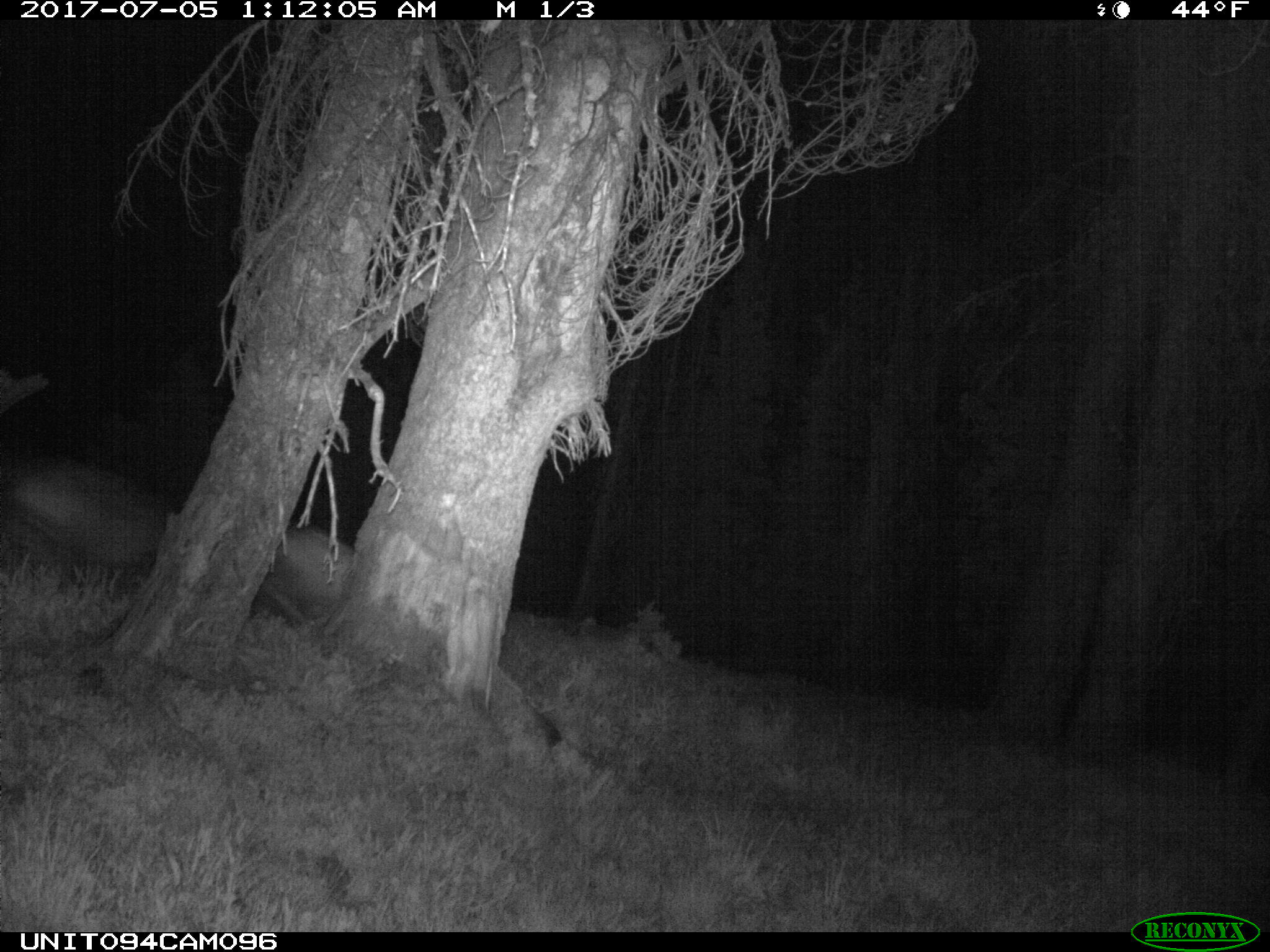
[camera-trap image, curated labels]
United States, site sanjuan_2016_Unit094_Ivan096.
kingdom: Animalia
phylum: Chordata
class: Mammalia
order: Artiodactyla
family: Cervidae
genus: Odocoileus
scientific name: Odocoileus hemionus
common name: mule deer